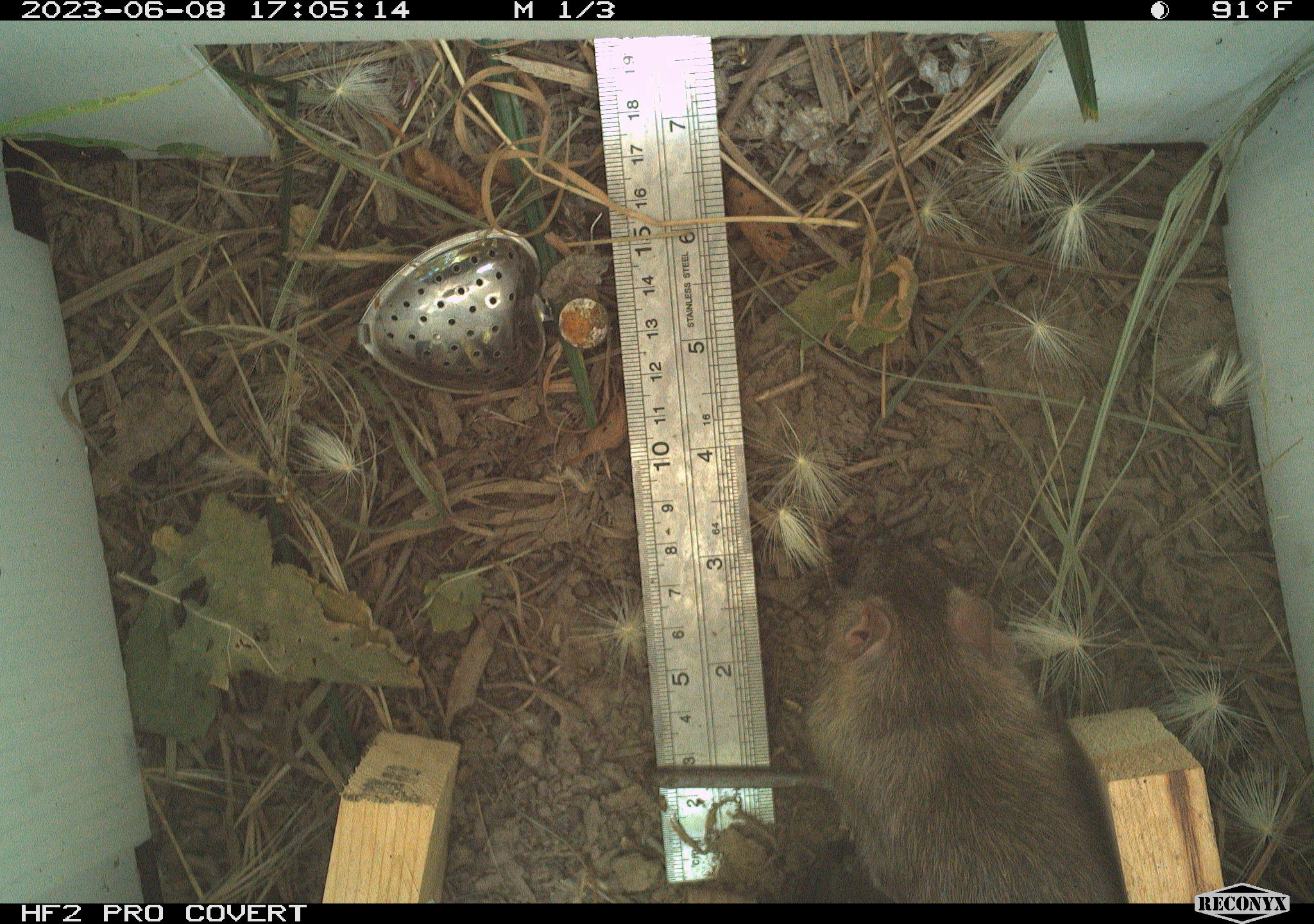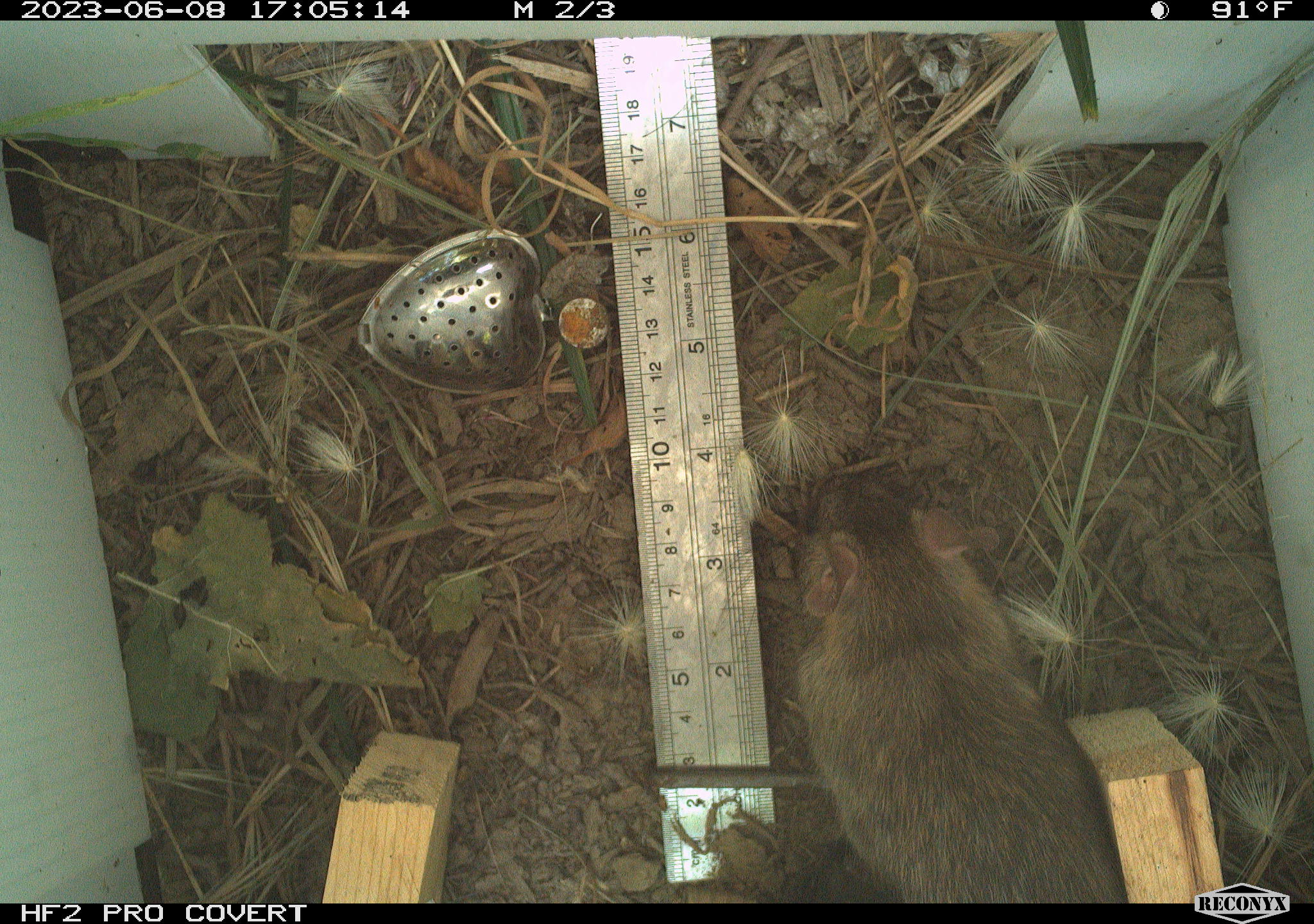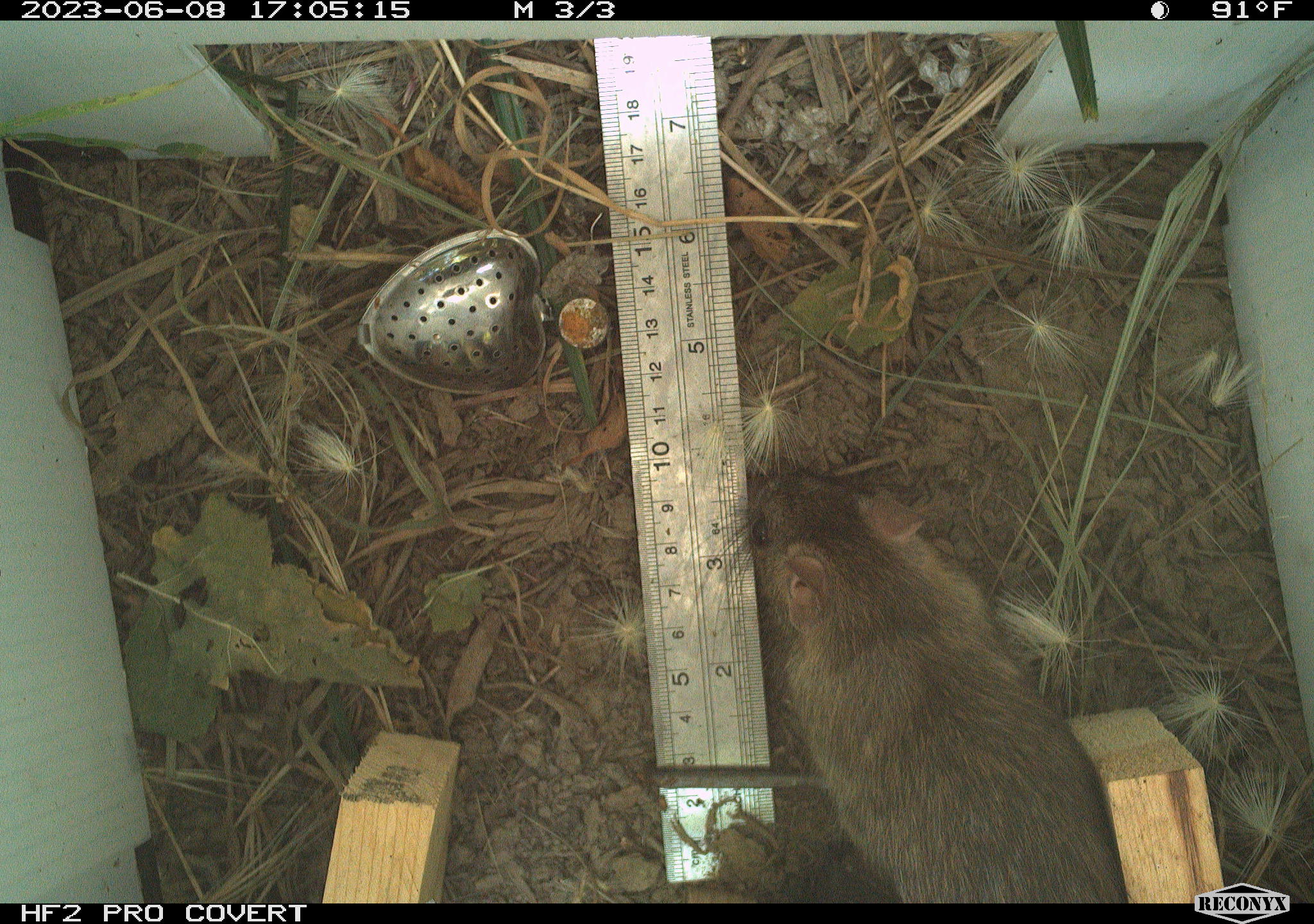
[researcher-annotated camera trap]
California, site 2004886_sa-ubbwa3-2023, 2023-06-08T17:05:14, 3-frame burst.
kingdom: Animalia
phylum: Chordata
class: Mammalia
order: Rodentia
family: Muridae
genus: Rattus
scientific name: Rattus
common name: rat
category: rattus species